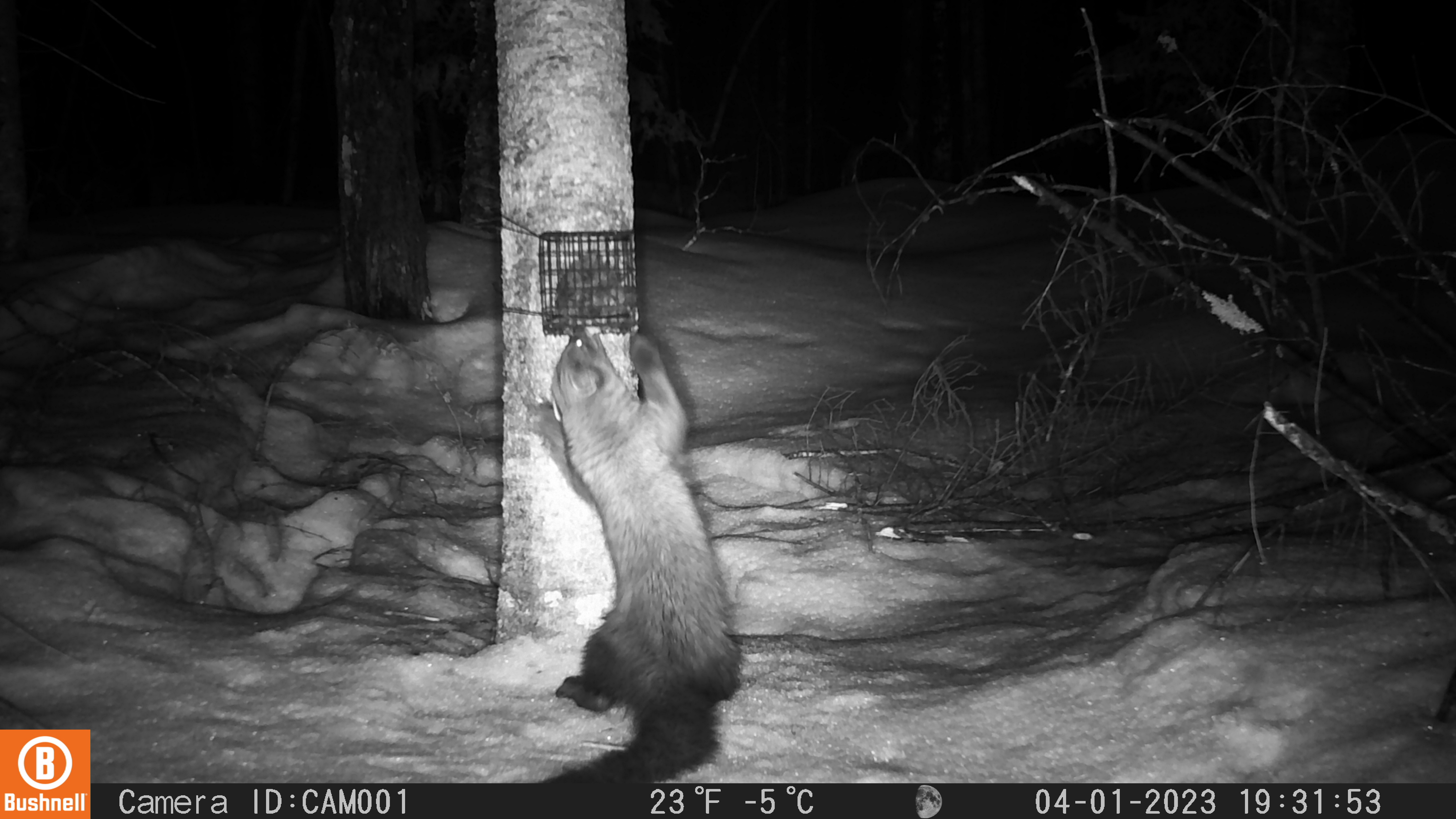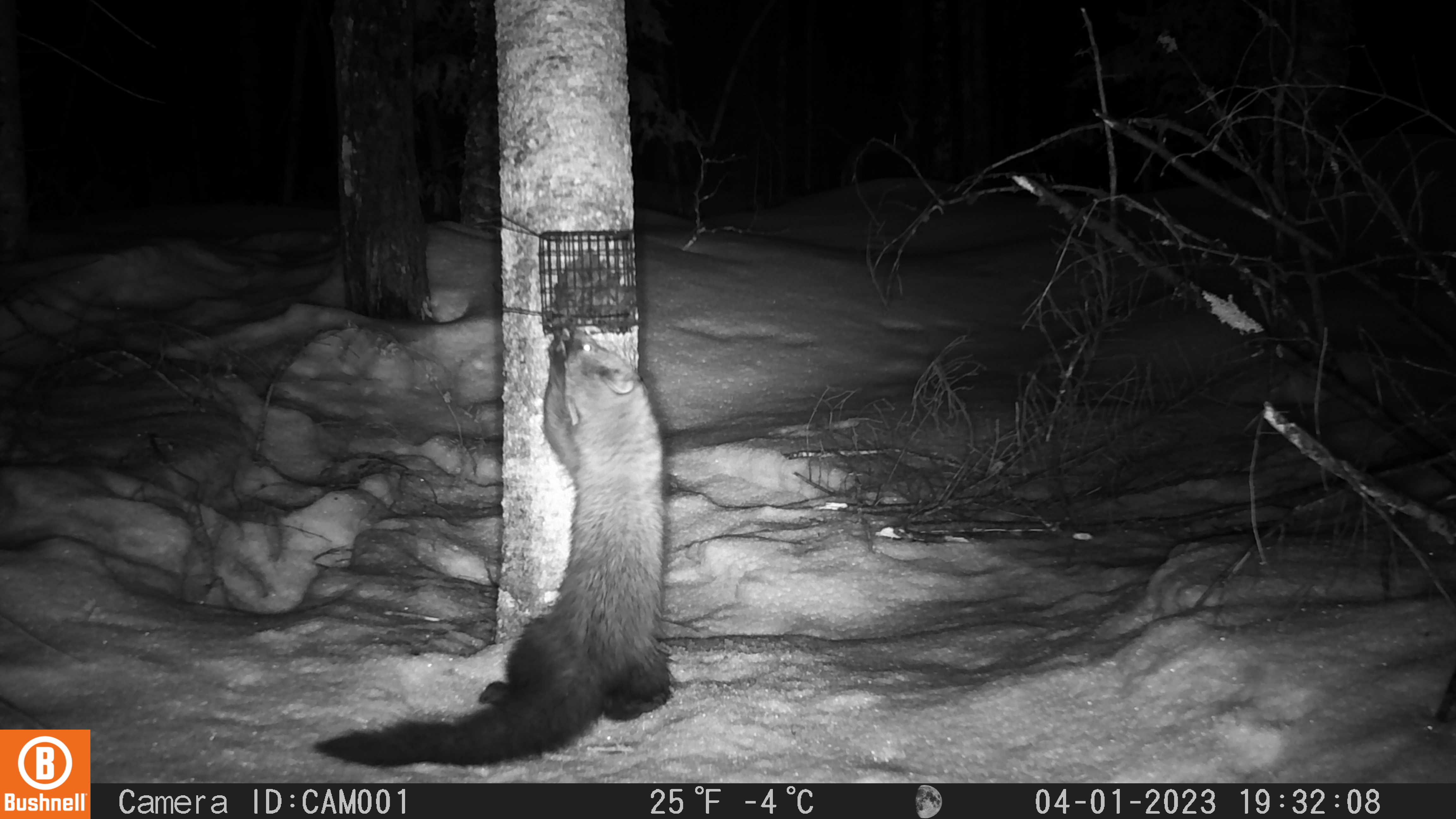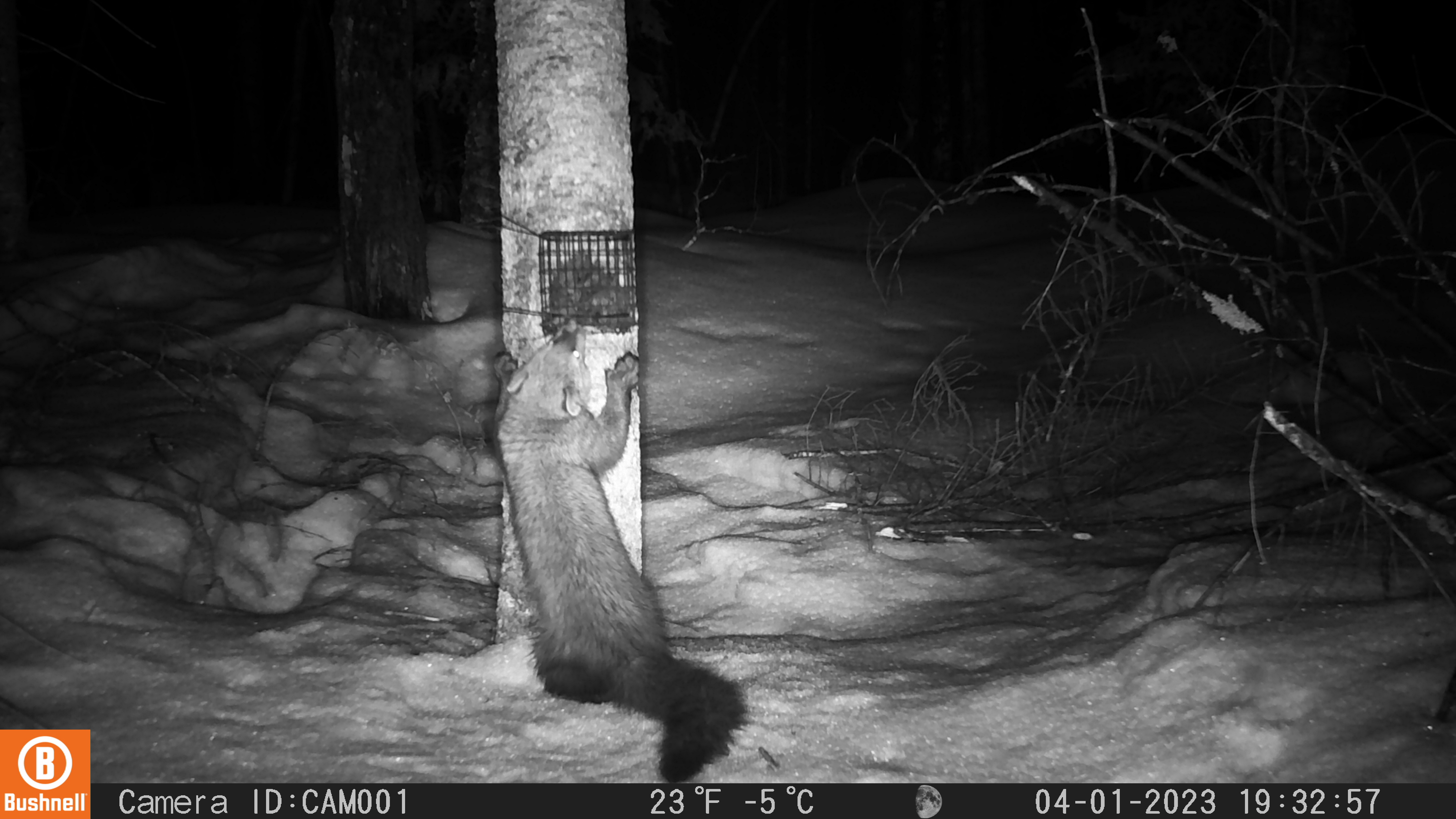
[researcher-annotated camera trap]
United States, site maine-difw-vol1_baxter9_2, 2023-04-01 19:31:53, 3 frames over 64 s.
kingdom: Animalia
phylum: Chordata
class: Mammalia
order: Carnivora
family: Mustelidae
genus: Pekania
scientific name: Pekania pennanti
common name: fisher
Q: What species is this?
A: Fisher (Pekania pennanti).